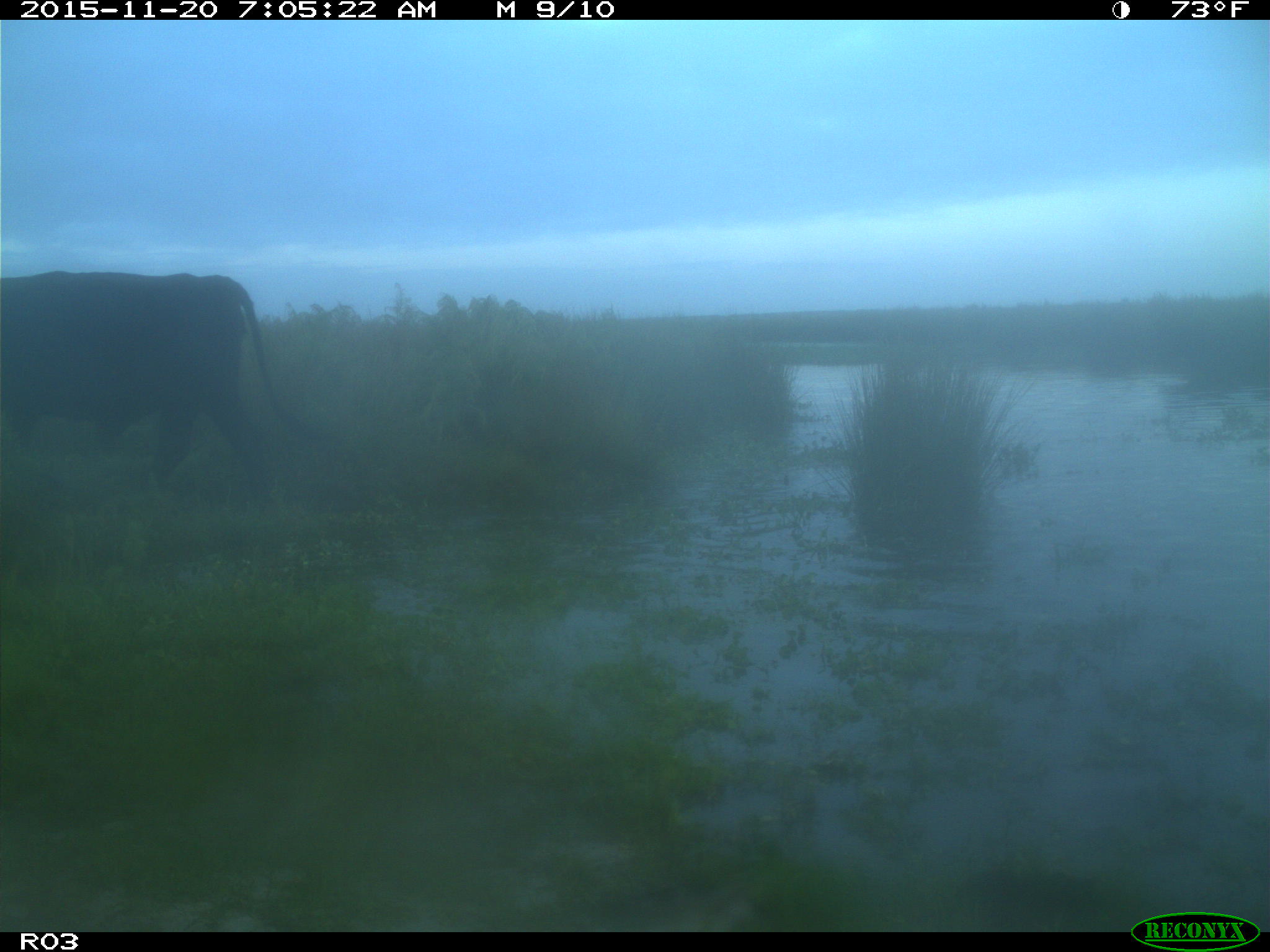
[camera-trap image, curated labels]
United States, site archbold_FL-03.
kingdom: Animalia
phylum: Chordata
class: Mammalia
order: Artiodactyla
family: Bovidae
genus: Bos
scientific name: Bos taurus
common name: domestic cow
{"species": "Bos taurus (domestic cow)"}